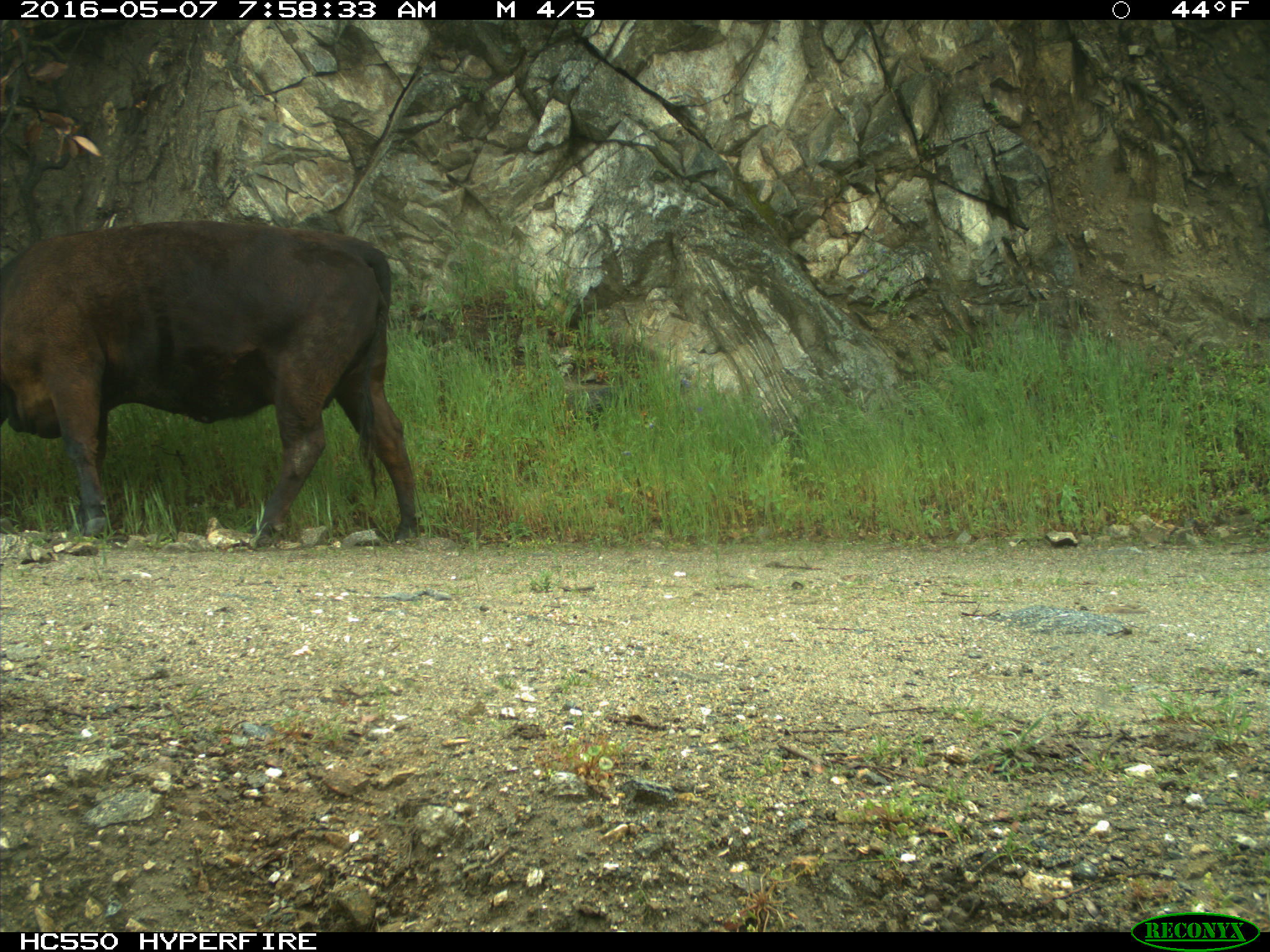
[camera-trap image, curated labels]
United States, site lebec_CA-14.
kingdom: Animalia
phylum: Chordata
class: Mammalia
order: Artiodactyla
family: Bovidae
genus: Bos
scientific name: Bos taurus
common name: domestic cow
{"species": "Bos taurus (domestic cow)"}